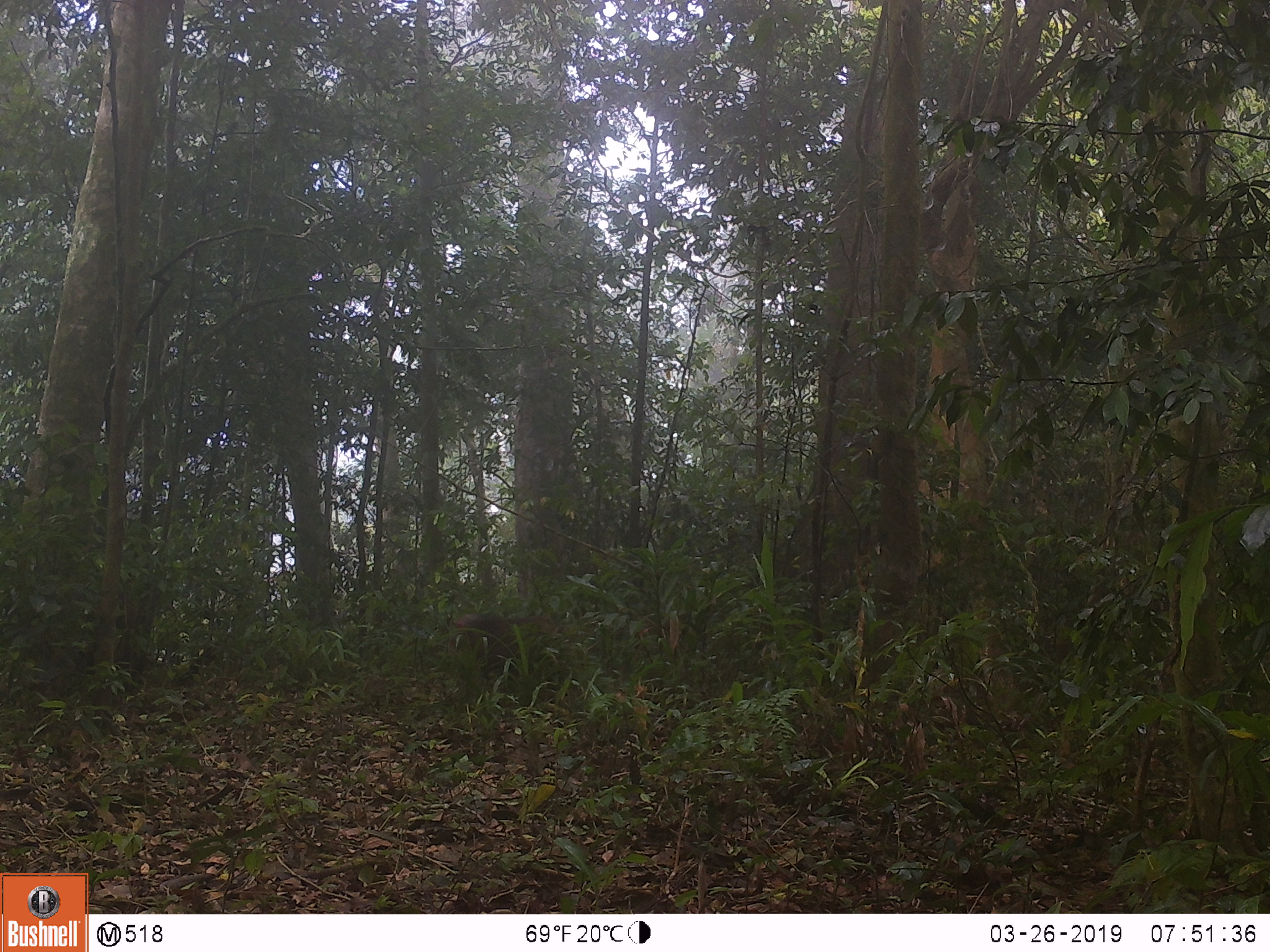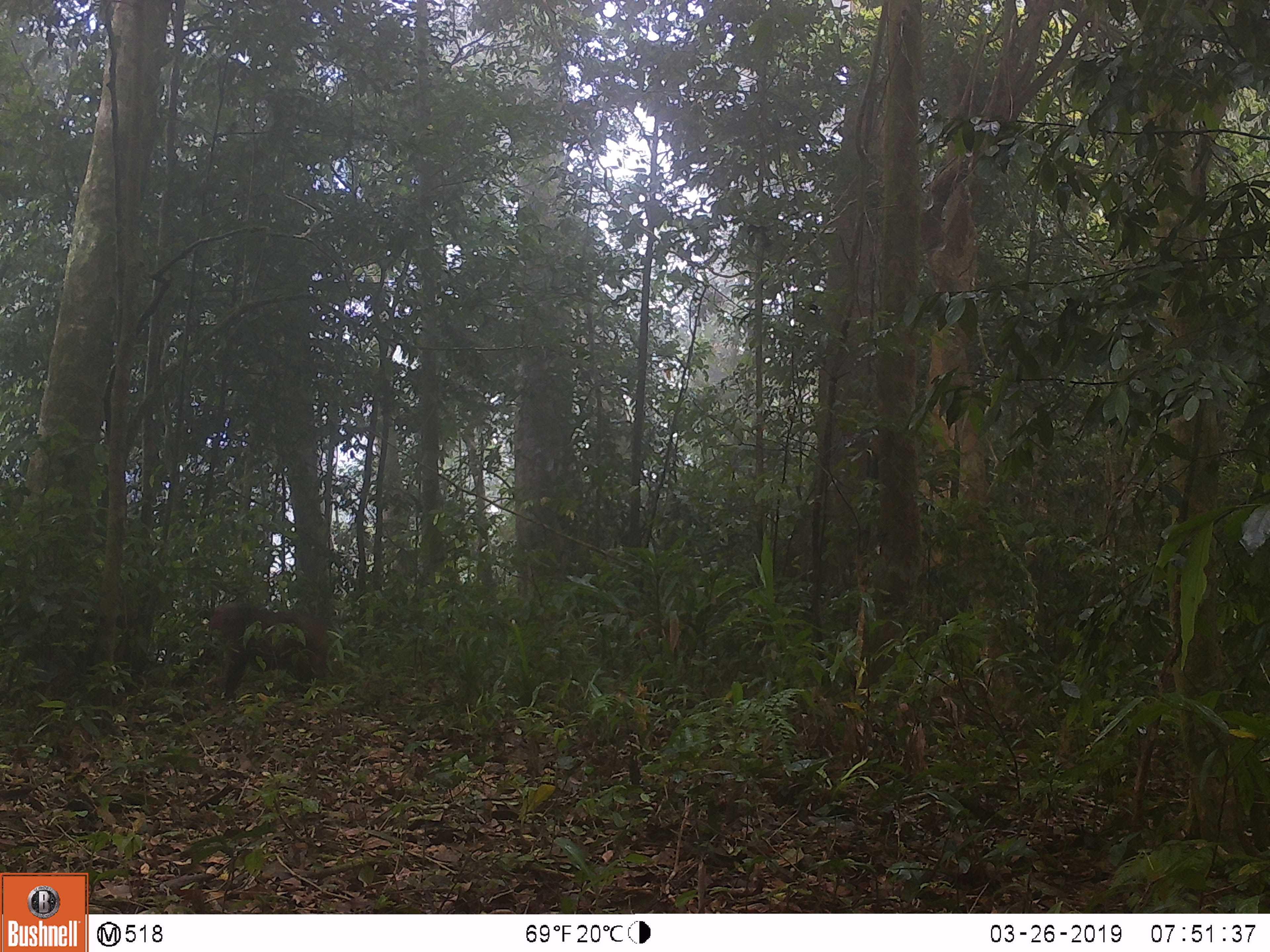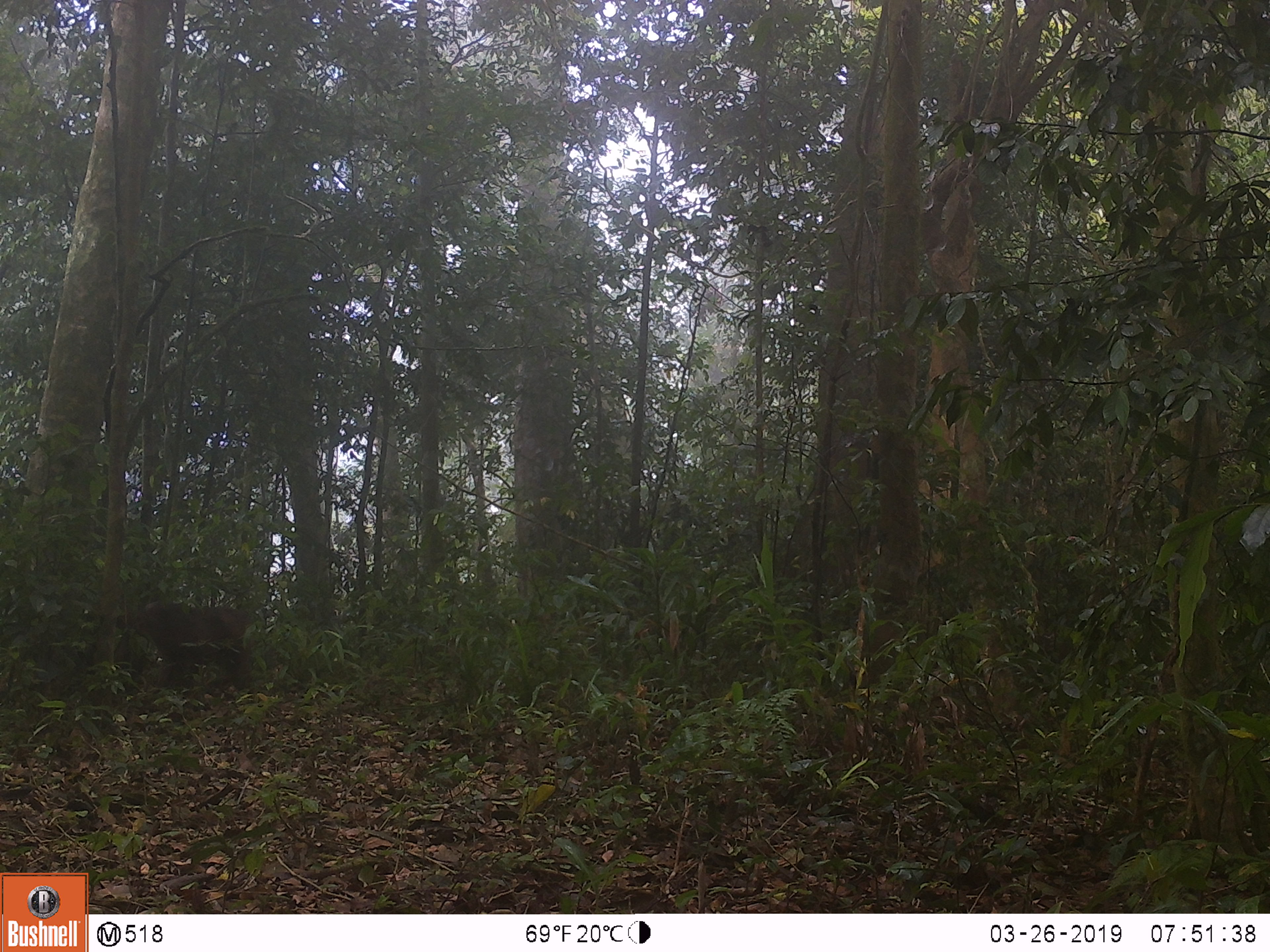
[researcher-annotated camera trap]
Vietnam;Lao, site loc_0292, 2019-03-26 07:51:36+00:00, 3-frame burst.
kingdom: Animalia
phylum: Chordata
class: Mammalia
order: Primates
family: Cercopithecidae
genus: Macaca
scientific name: Macaca arctoides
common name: stump-tailed macaque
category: stump tailed macaque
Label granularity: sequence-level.